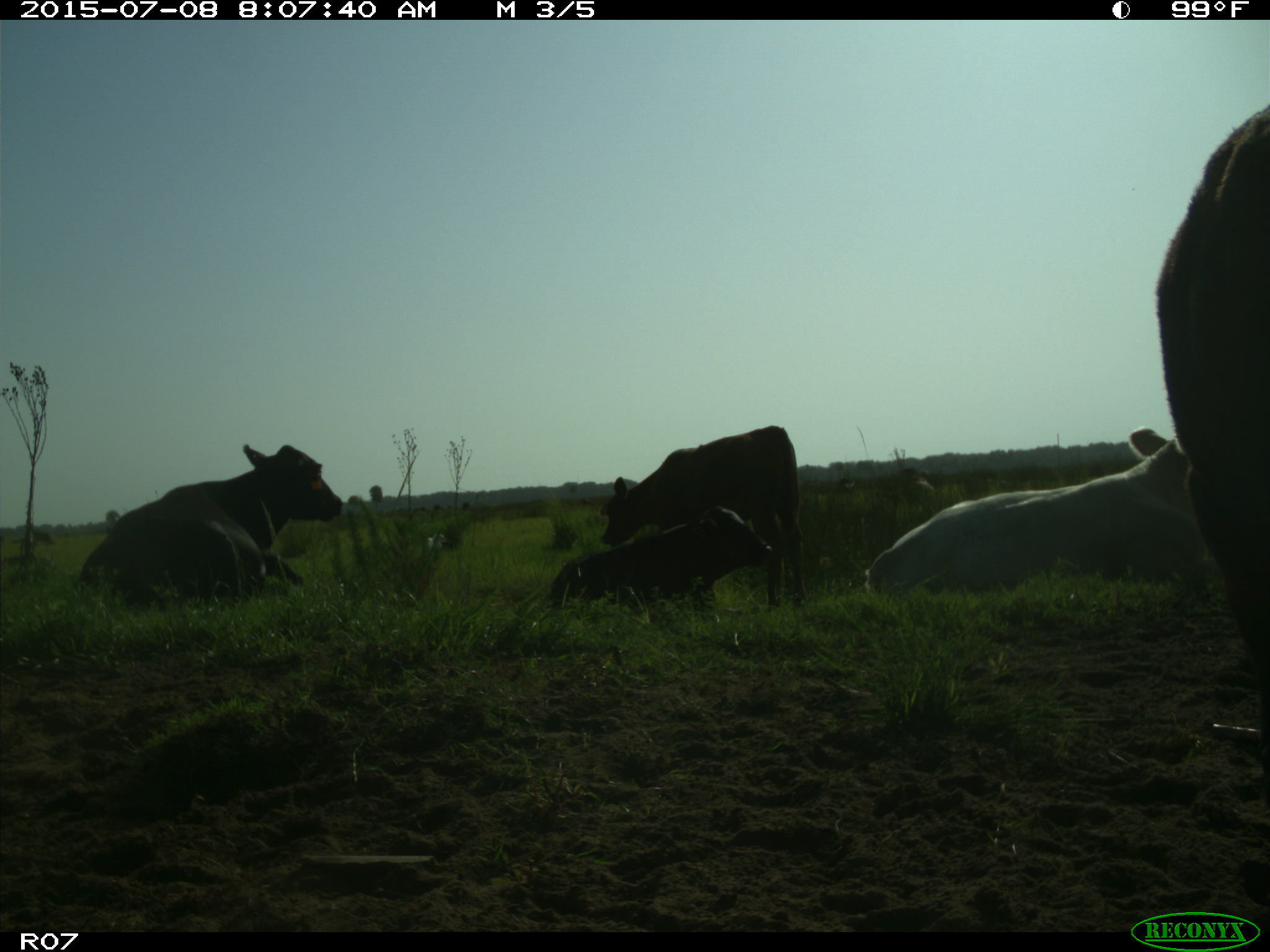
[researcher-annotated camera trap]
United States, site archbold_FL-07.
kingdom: Animalia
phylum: Chordata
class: Mammalia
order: Artiodactyla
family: Bovidae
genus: Bos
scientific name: Bos taurus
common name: domestic cow